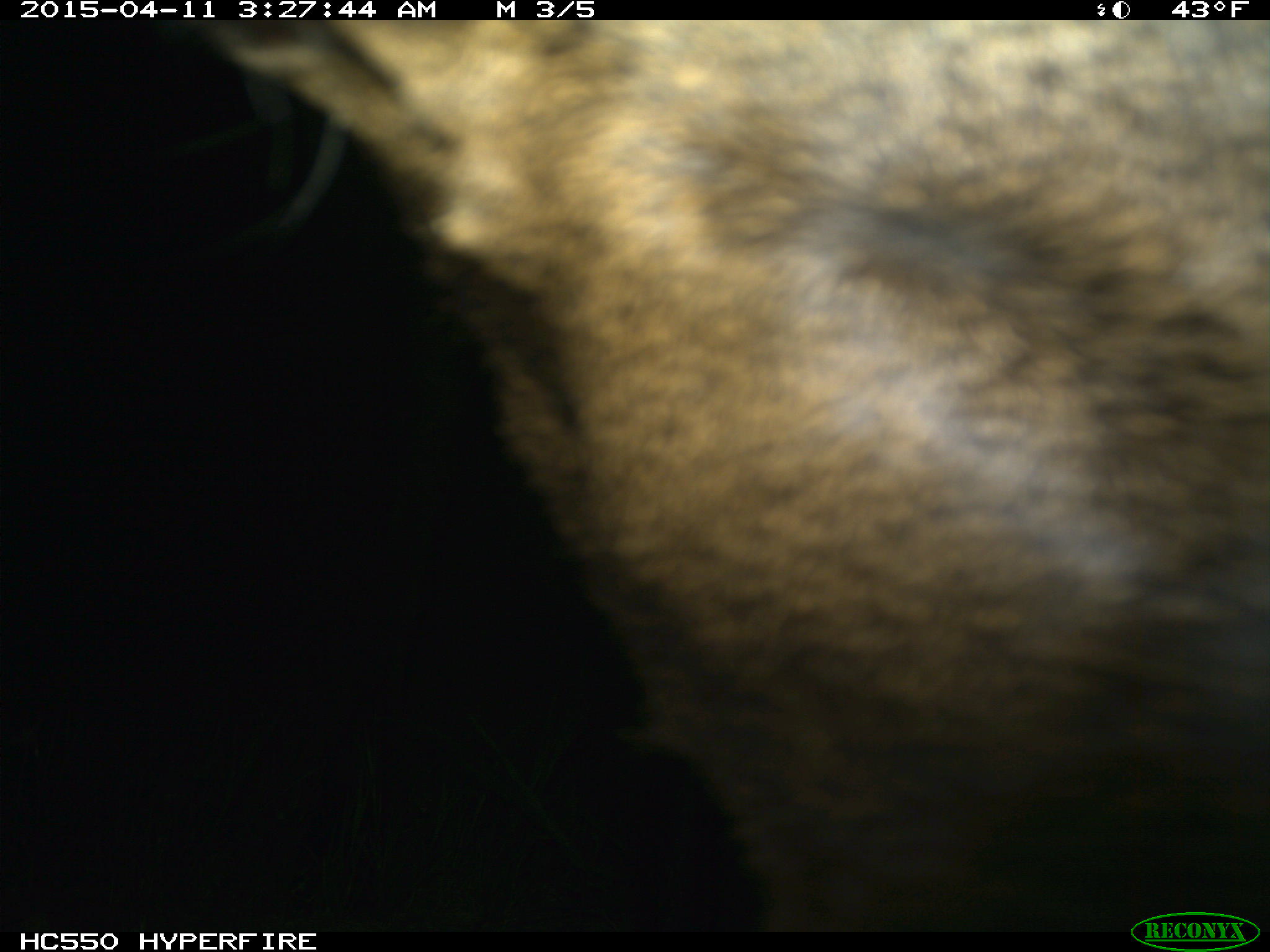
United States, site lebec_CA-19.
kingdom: Animalia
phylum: Chordata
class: Mammalia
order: Artiodactyla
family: Cervidae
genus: Cervus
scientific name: Cervus canadensis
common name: elk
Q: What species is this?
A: Cervus canadensis (elk).